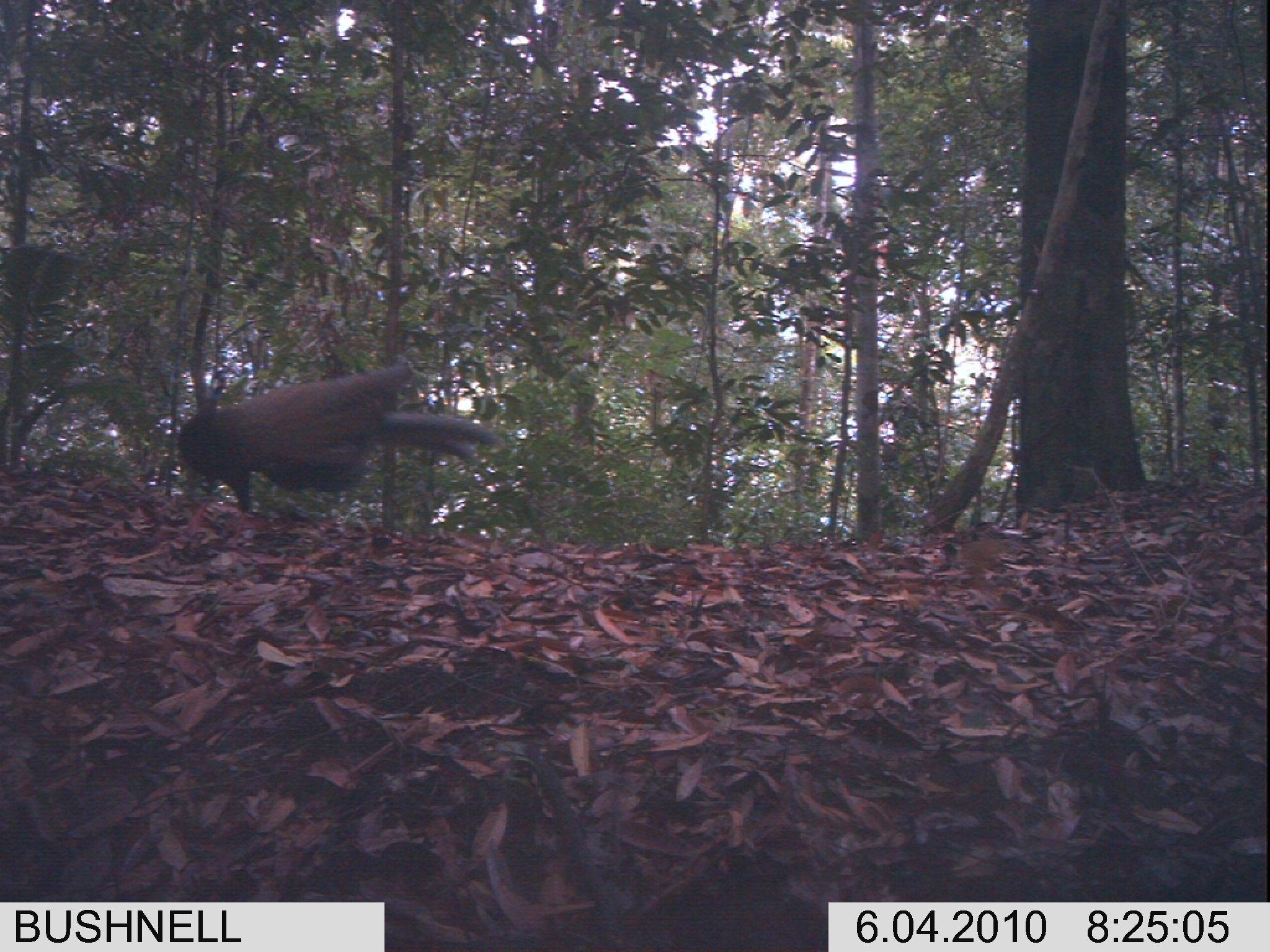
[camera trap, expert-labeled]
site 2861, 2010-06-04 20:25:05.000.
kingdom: Animalia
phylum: Chordata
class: Aves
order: Galliformes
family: Phasianidae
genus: Argusianus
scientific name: Argusianus argus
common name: great argus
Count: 1.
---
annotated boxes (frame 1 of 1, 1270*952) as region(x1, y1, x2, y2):
argusianus argus: region(175, 357, 498, 561)